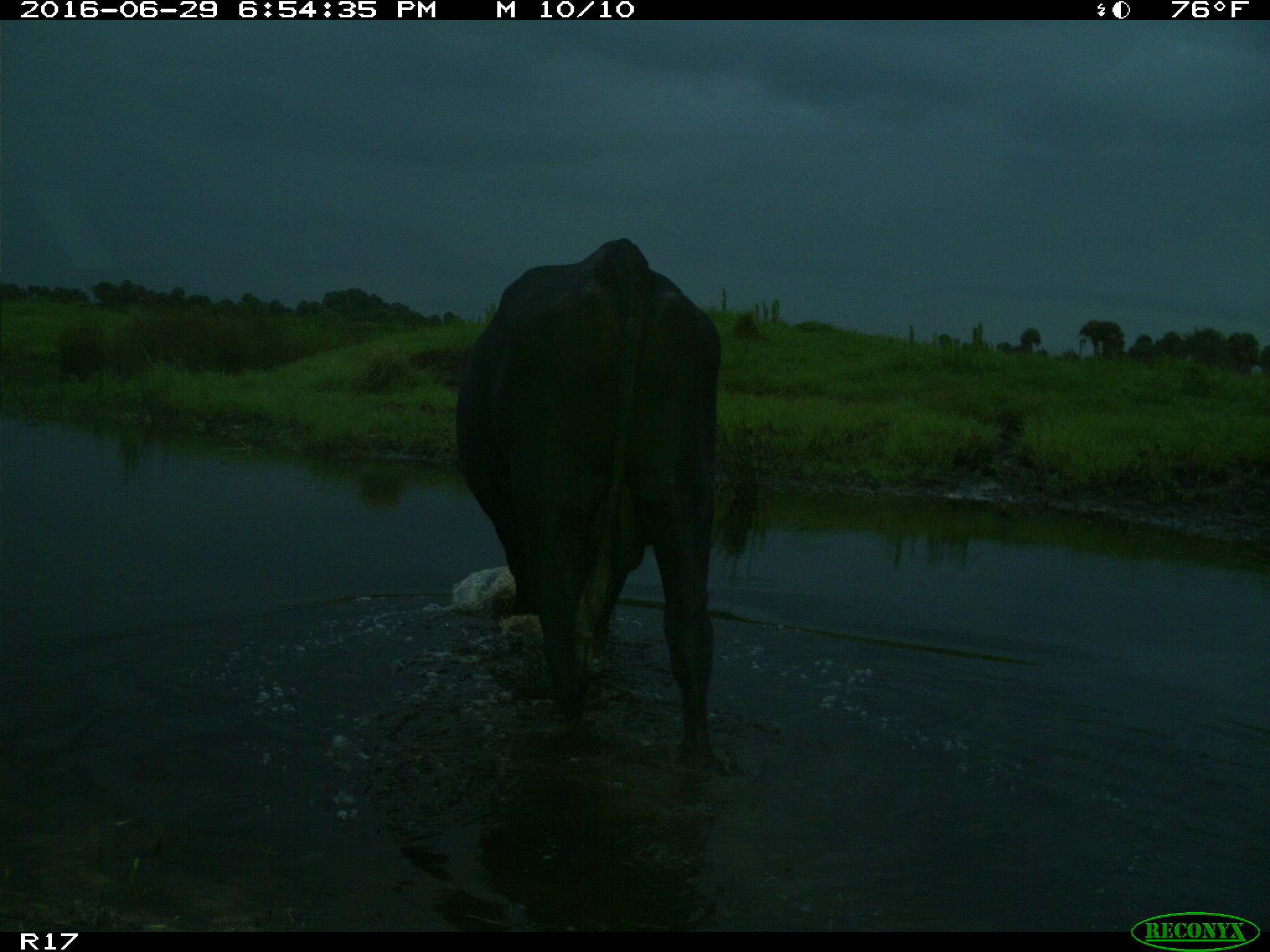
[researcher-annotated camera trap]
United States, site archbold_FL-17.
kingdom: Animalia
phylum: Chordata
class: Mammalia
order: Artiodactyla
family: Bovidae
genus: Bos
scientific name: Bos taurus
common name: domestic cow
Bos taurus (domestic cow).